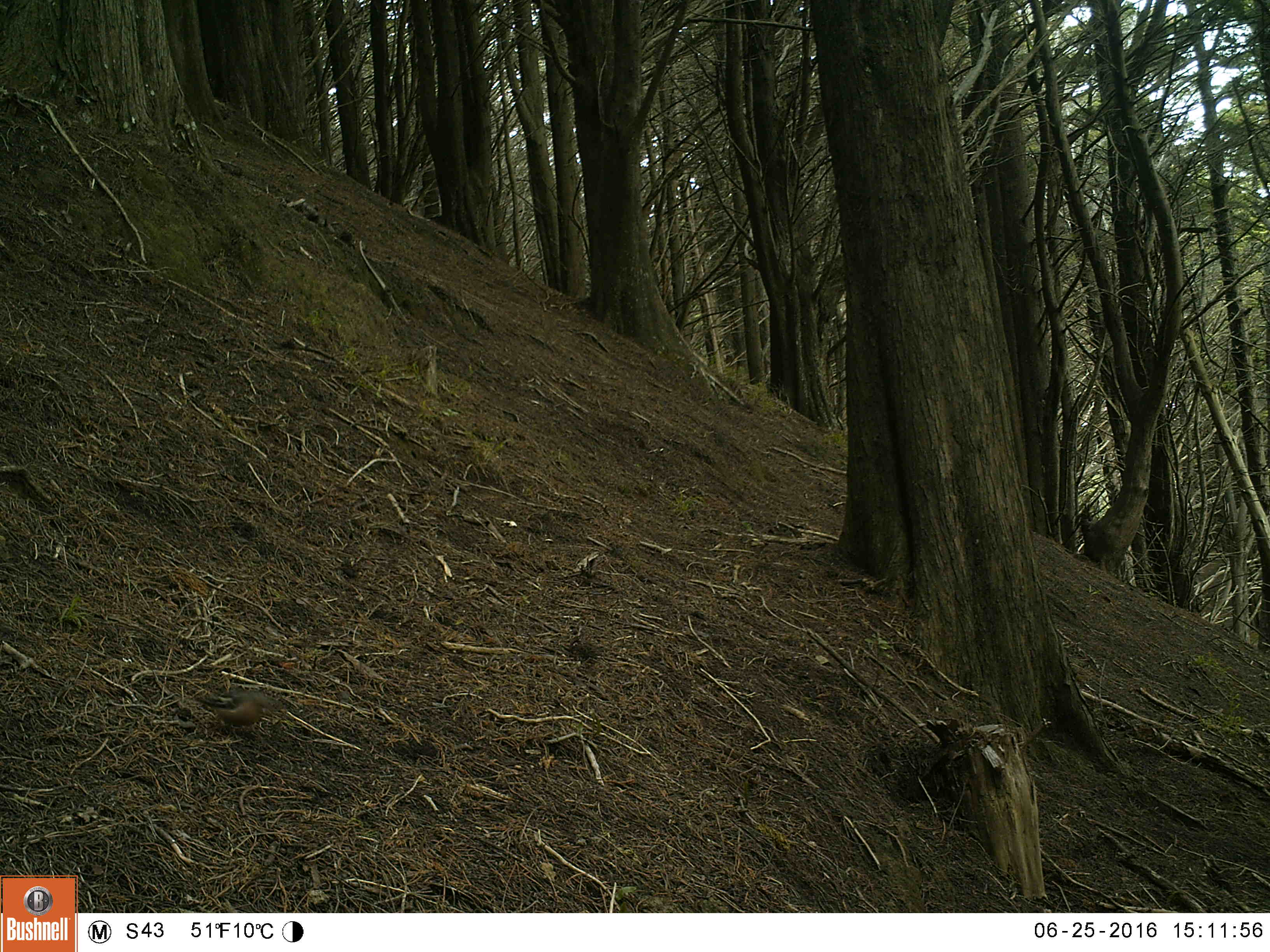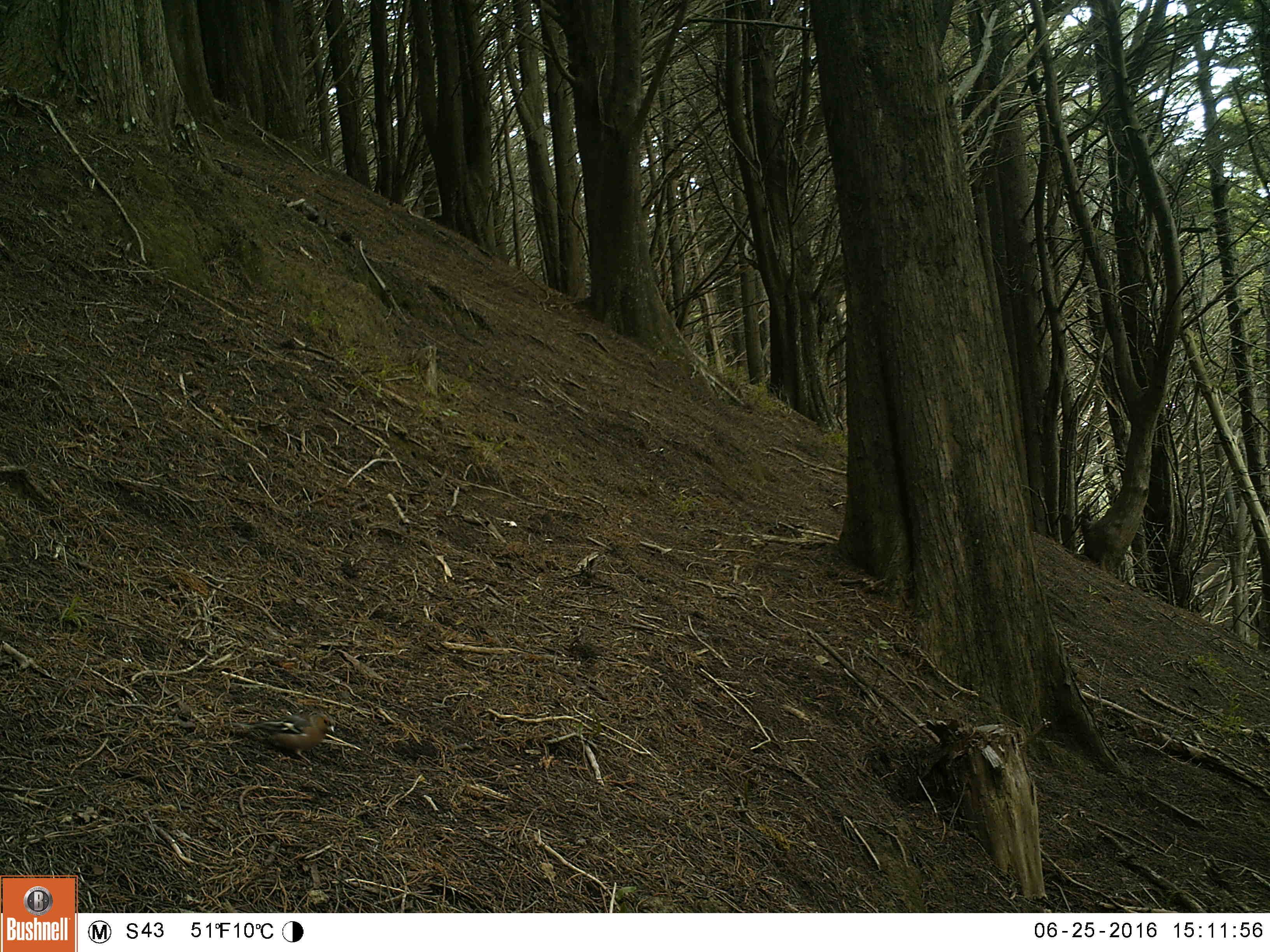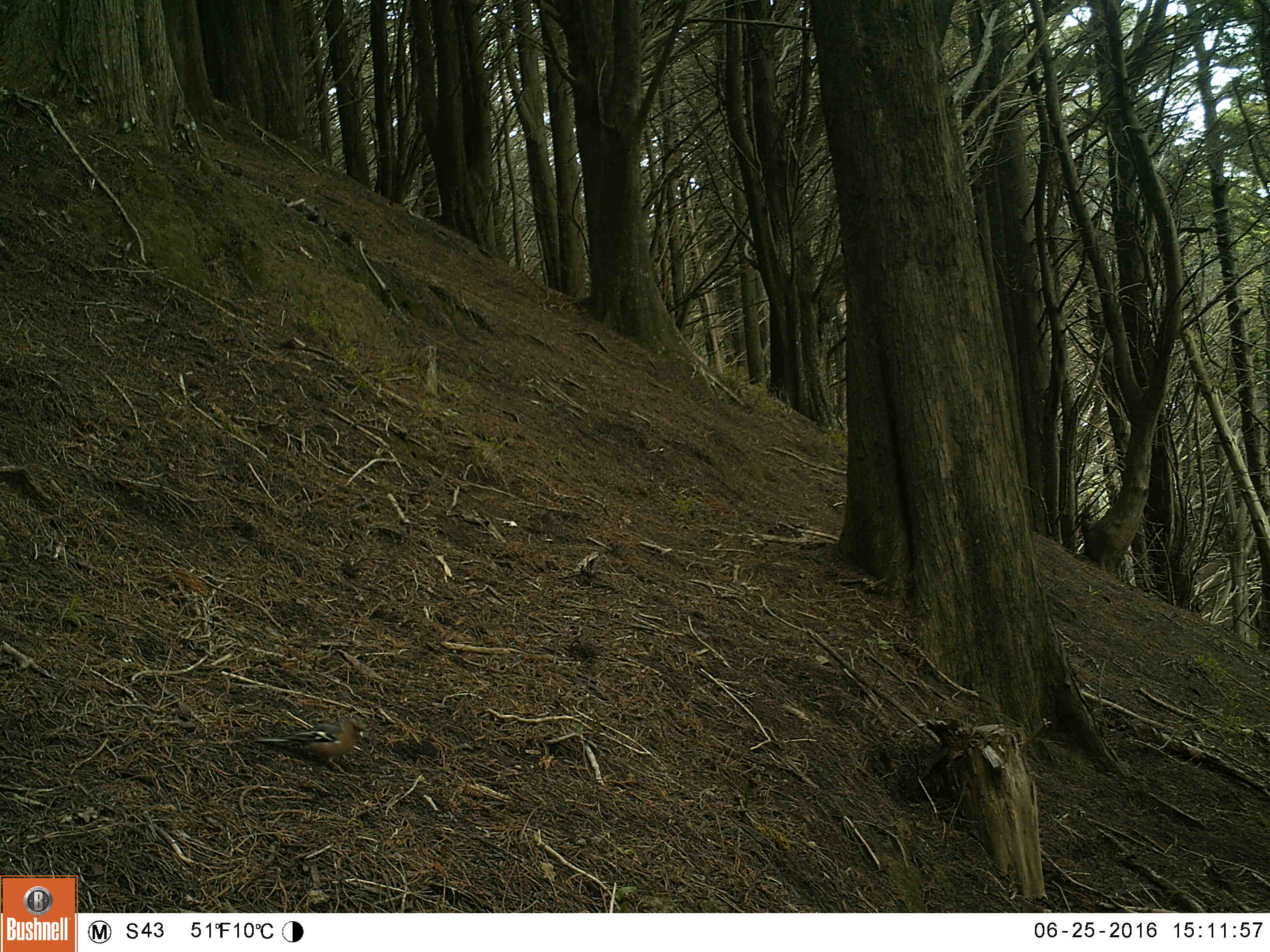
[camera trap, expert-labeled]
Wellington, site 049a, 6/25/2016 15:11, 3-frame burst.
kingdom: Animalia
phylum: Chordata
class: Aves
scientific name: Aves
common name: bird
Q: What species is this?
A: Bird (Aves).